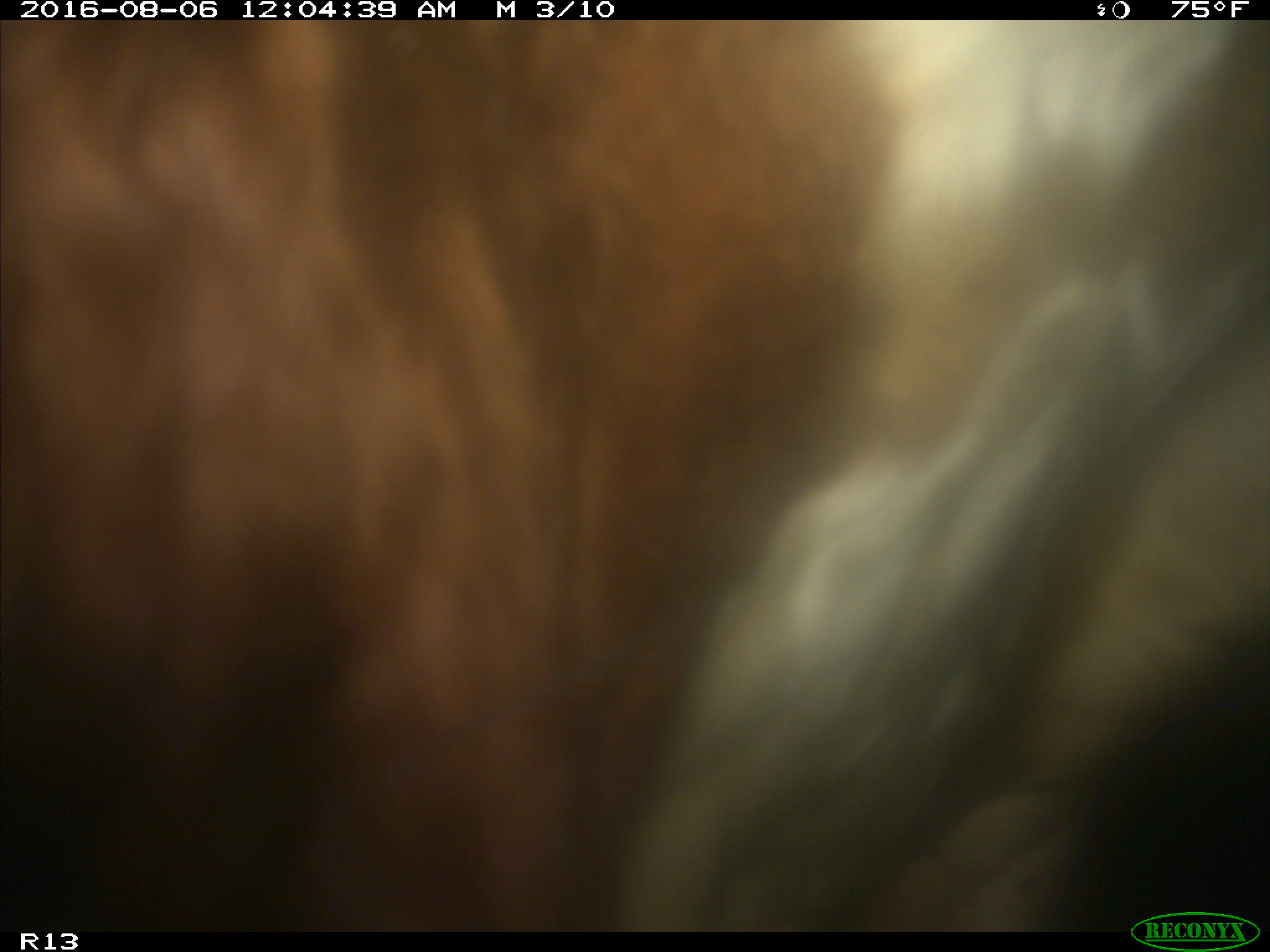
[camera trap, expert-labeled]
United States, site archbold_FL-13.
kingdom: Animalia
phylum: Chordata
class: Mammalia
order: Artiodactyla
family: Bovidae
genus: Bos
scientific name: Bos taurus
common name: domestic cow